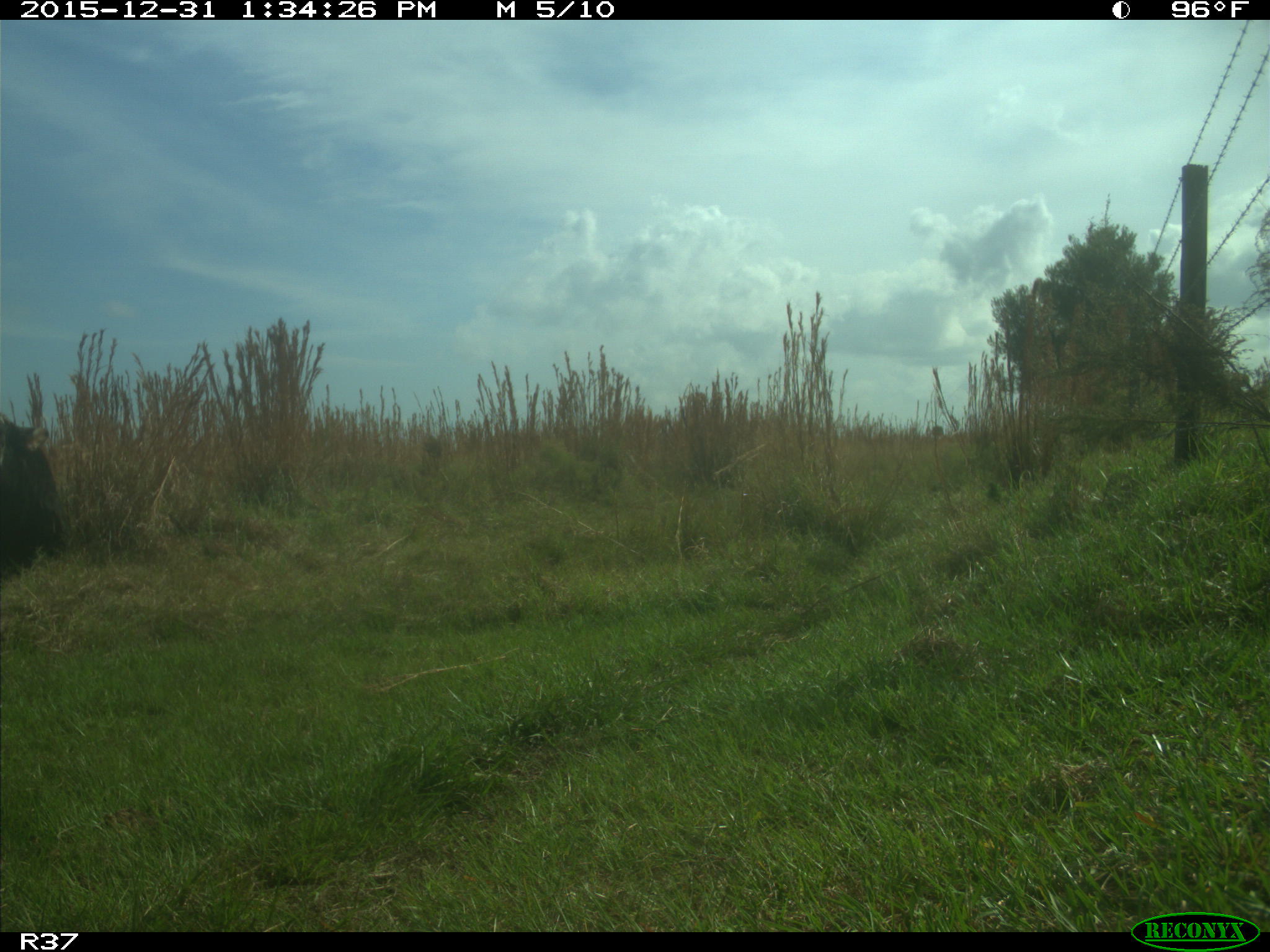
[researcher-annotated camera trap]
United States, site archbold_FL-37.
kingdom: Animalia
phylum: Chordata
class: Mammalia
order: Artiodactyla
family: Bovidae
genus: Bos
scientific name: Bos taurus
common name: domestic cow